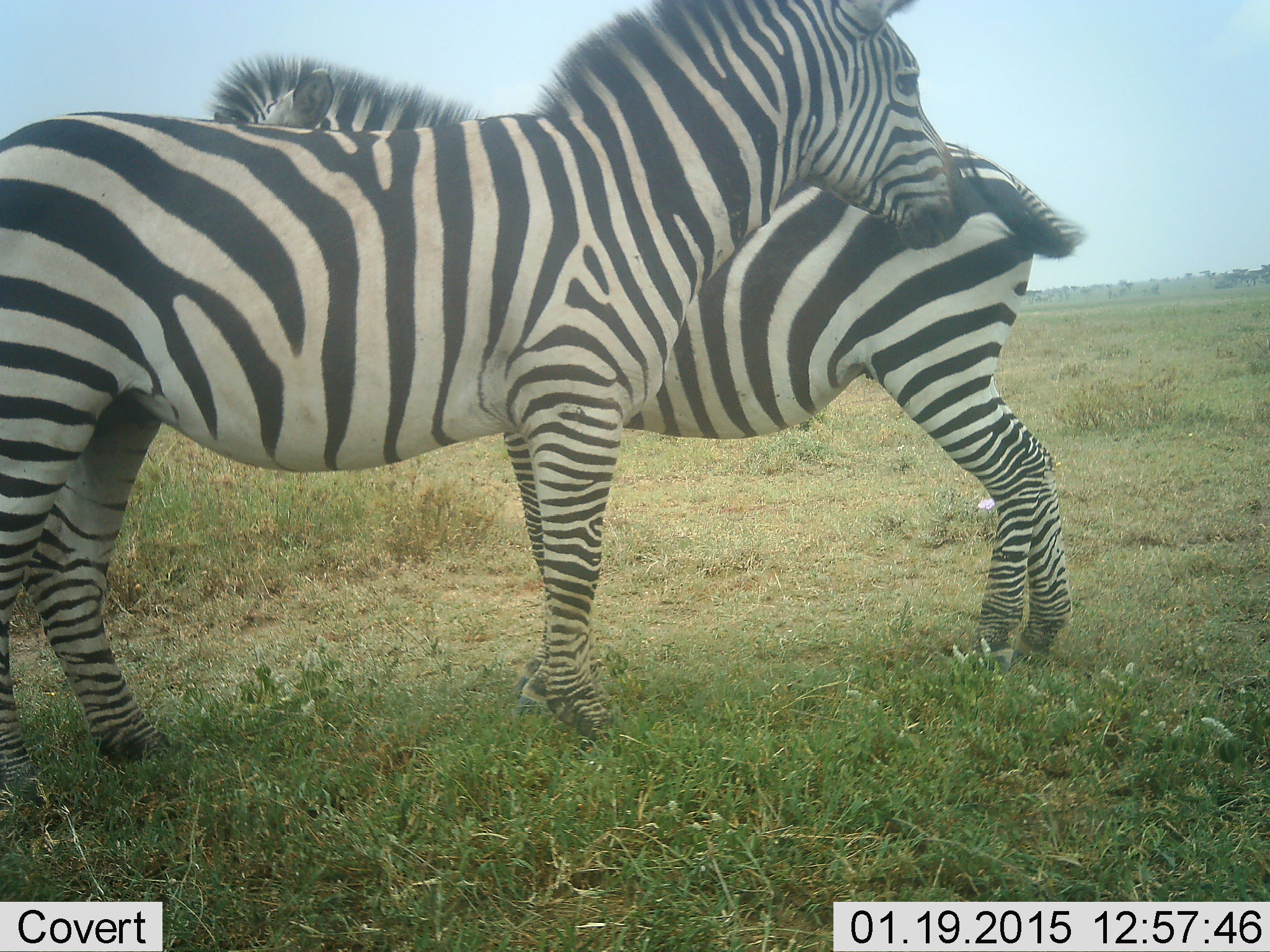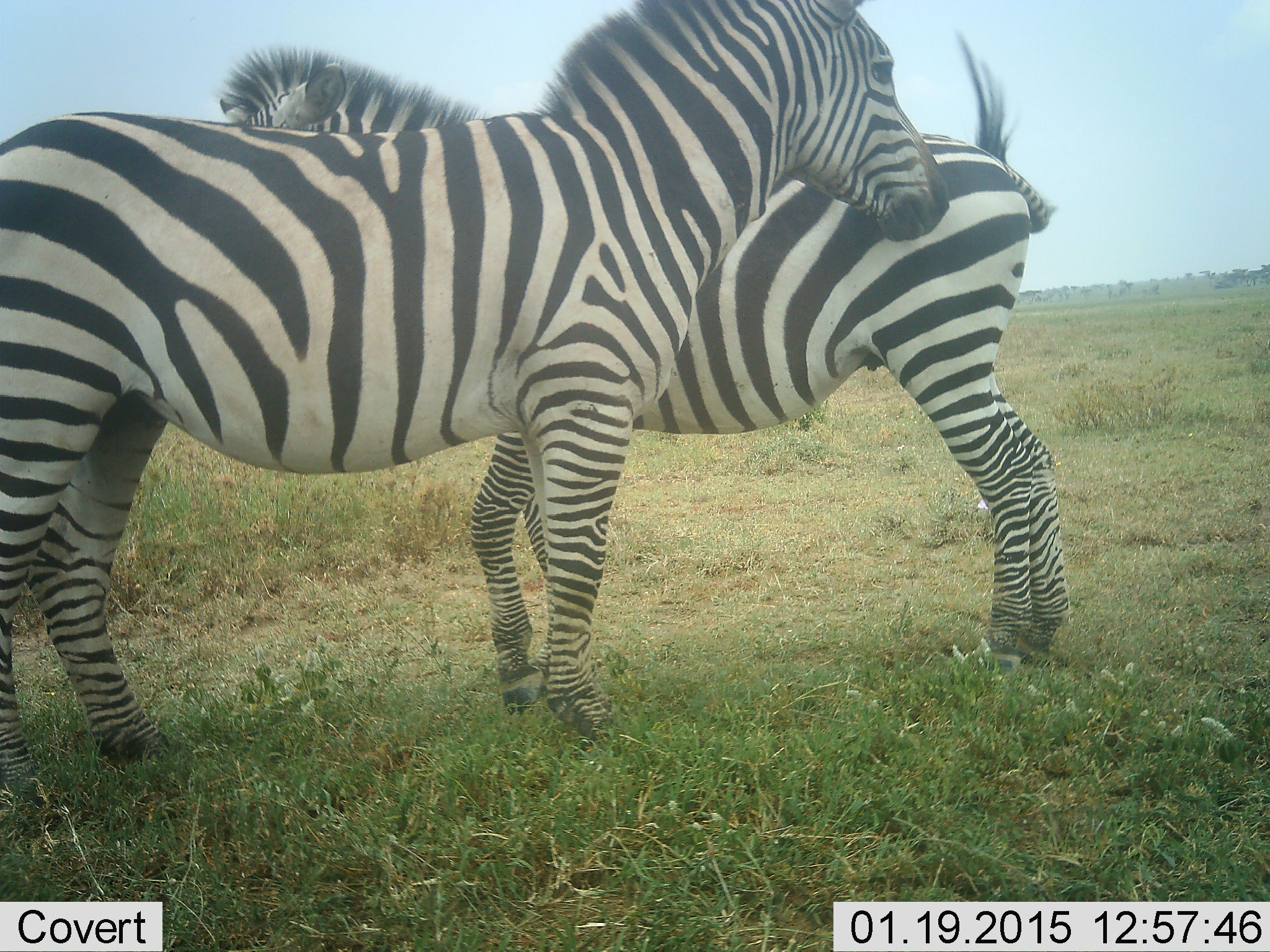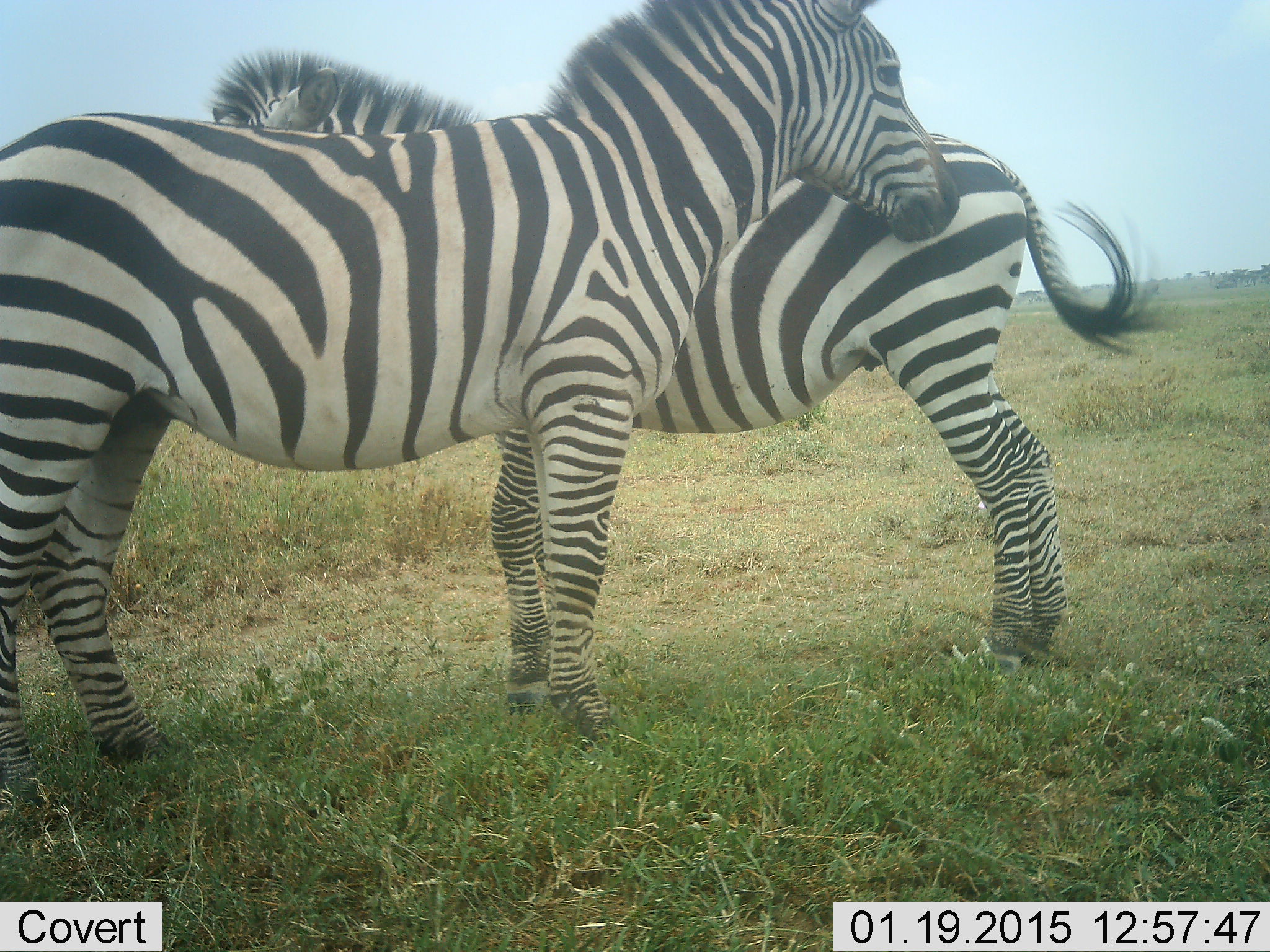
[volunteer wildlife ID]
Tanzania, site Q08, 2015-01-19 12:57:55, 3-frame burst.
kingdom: Animalia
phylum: Chordata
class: Mammalia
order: Perissodactyla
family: Equidae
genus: Equus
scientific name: Equus quagga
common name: plains zebra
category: zebra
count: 2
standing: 50%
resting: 0%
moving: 0%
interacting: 70%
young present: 0%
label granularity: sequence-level